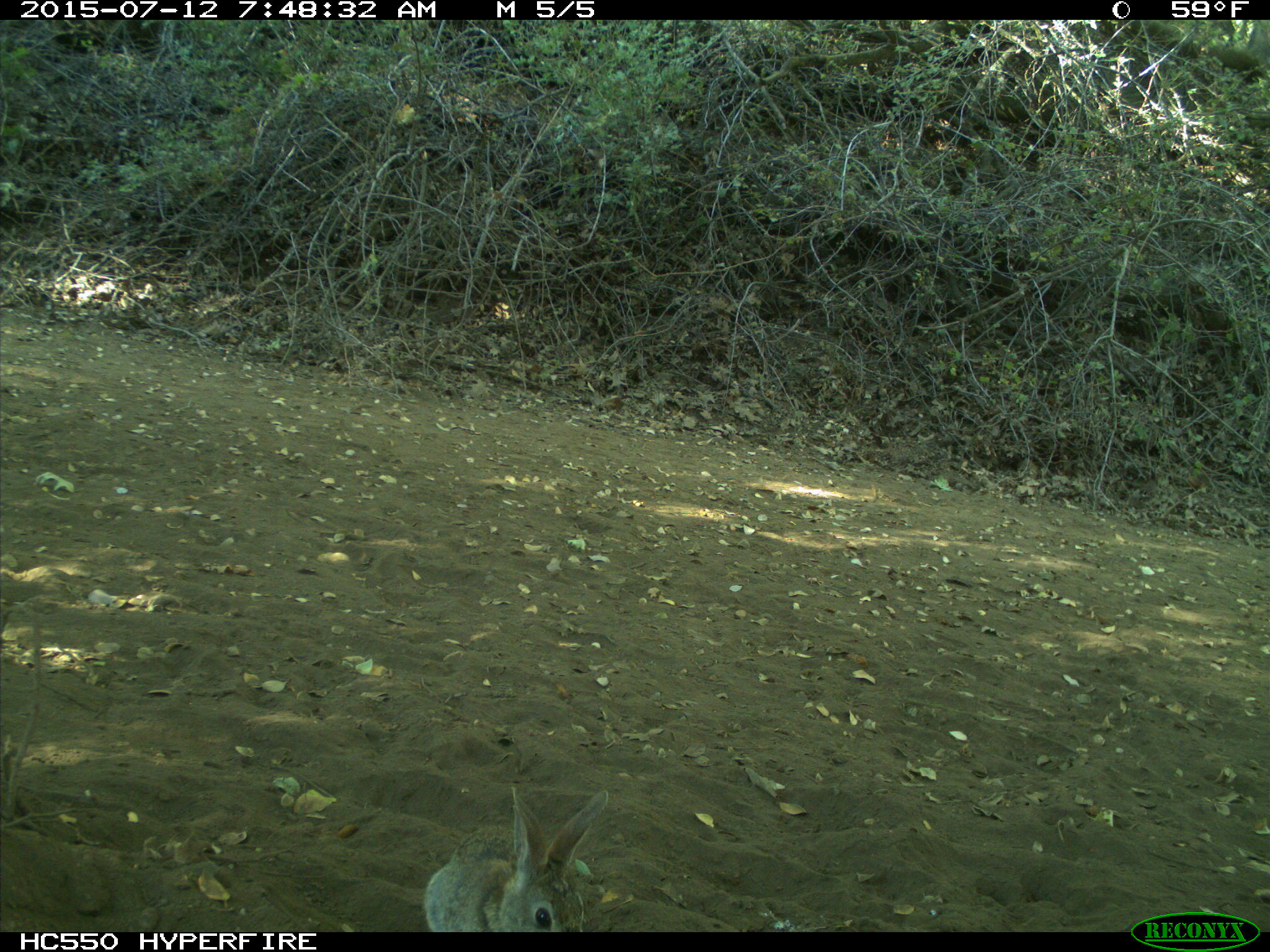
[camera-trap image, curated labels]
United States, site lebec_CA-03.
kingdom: Animalia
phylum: Chordata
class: Mammalia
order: Lagomorpha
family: Leporidae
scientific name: Leporidae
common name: rabbits and hares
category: unidentified rabbit